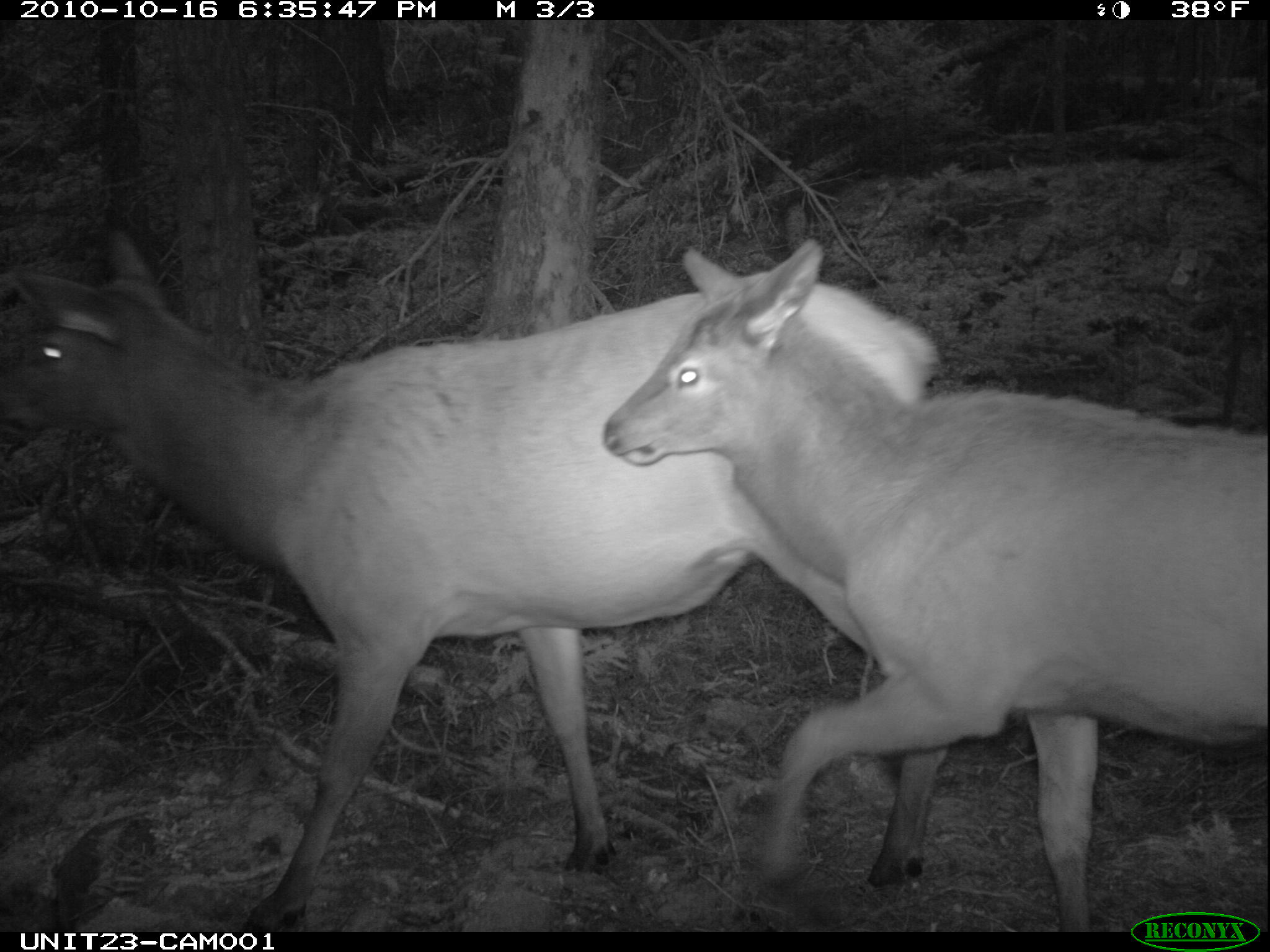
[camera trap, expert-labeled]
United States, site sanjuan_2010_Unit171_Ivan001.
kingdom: Animalia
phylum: Chordata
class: Mammalia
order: Artiodactyla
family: Cervidae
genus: Cervus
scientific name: Cervus elaphus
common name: red deer